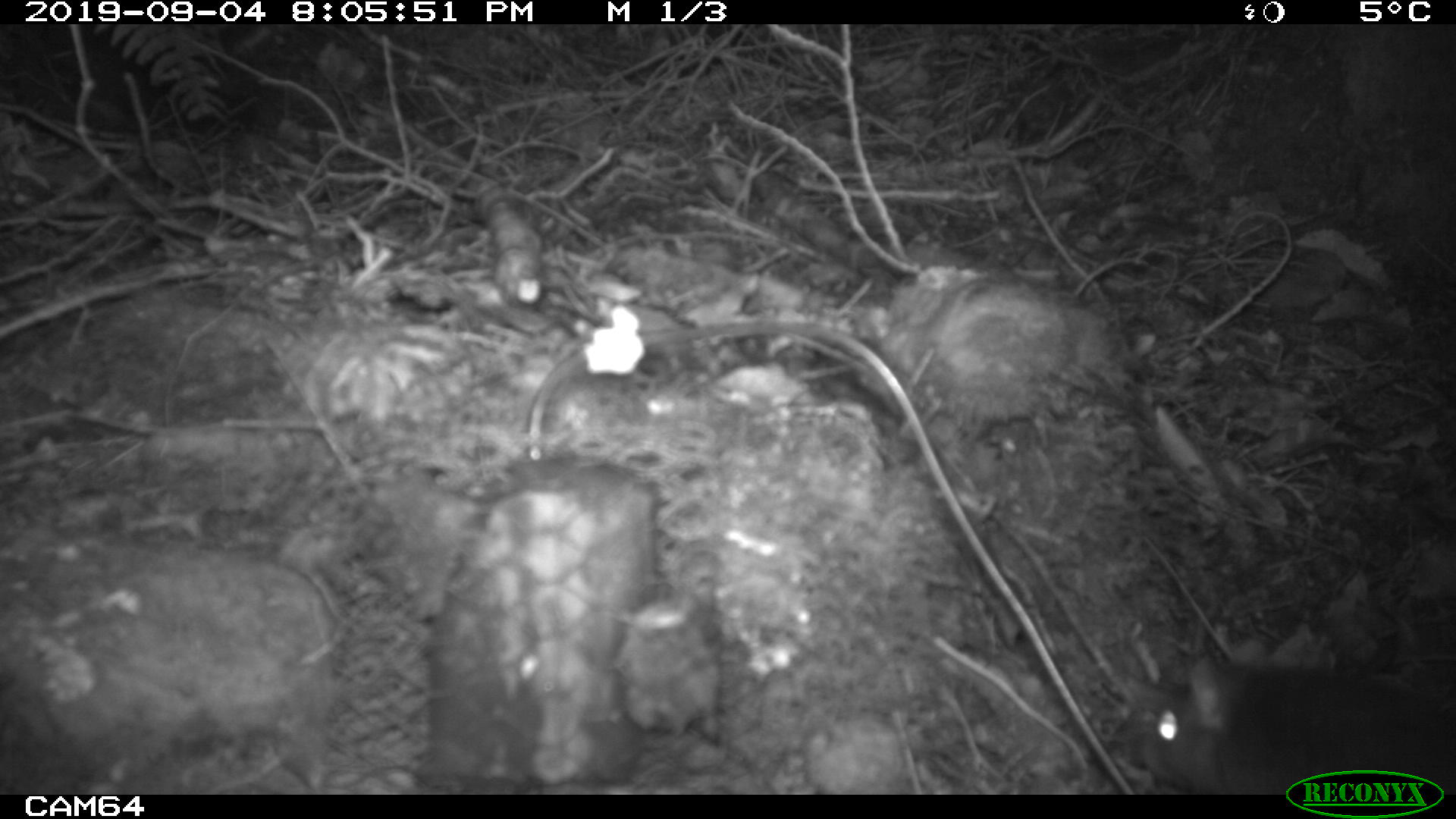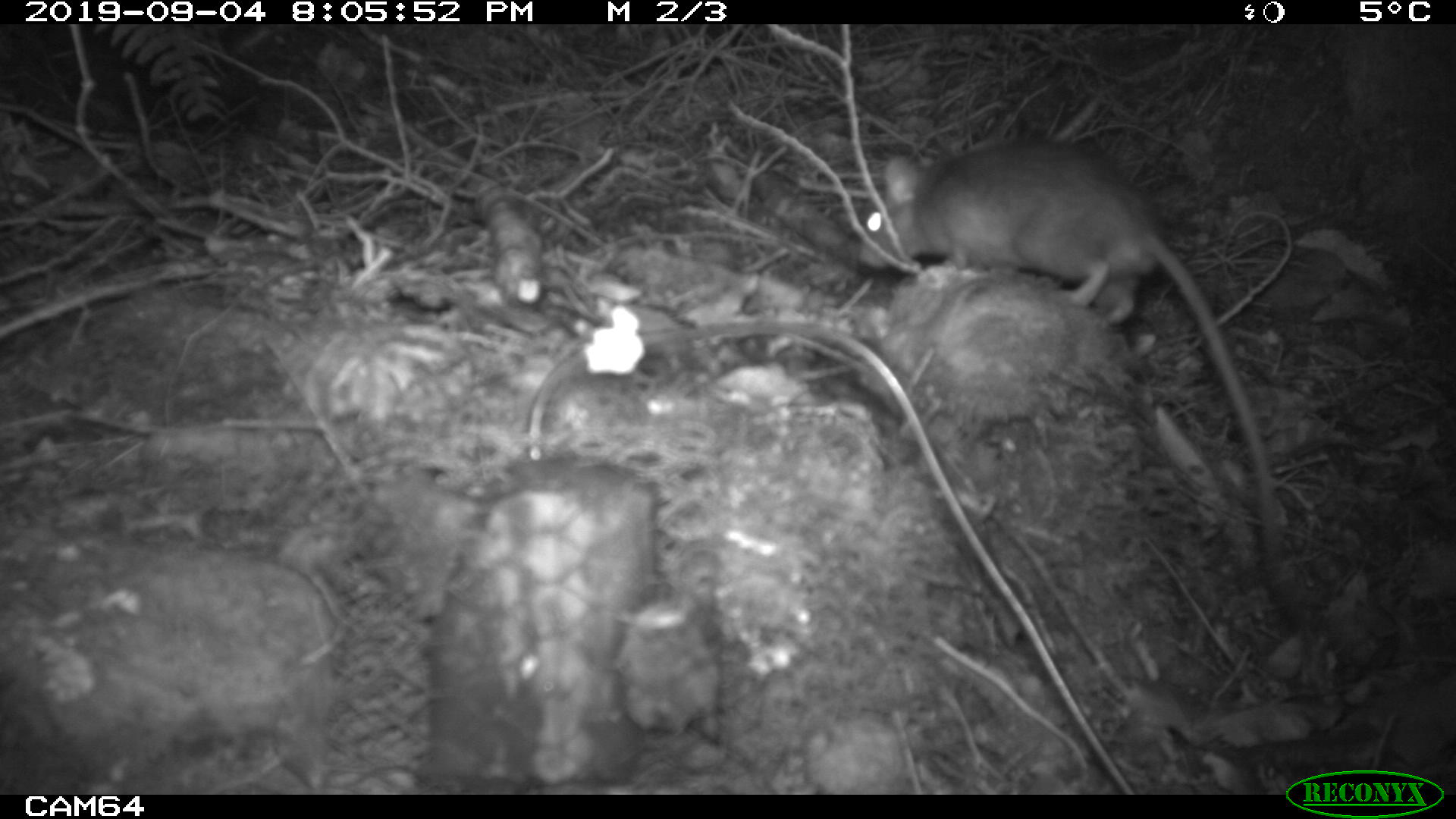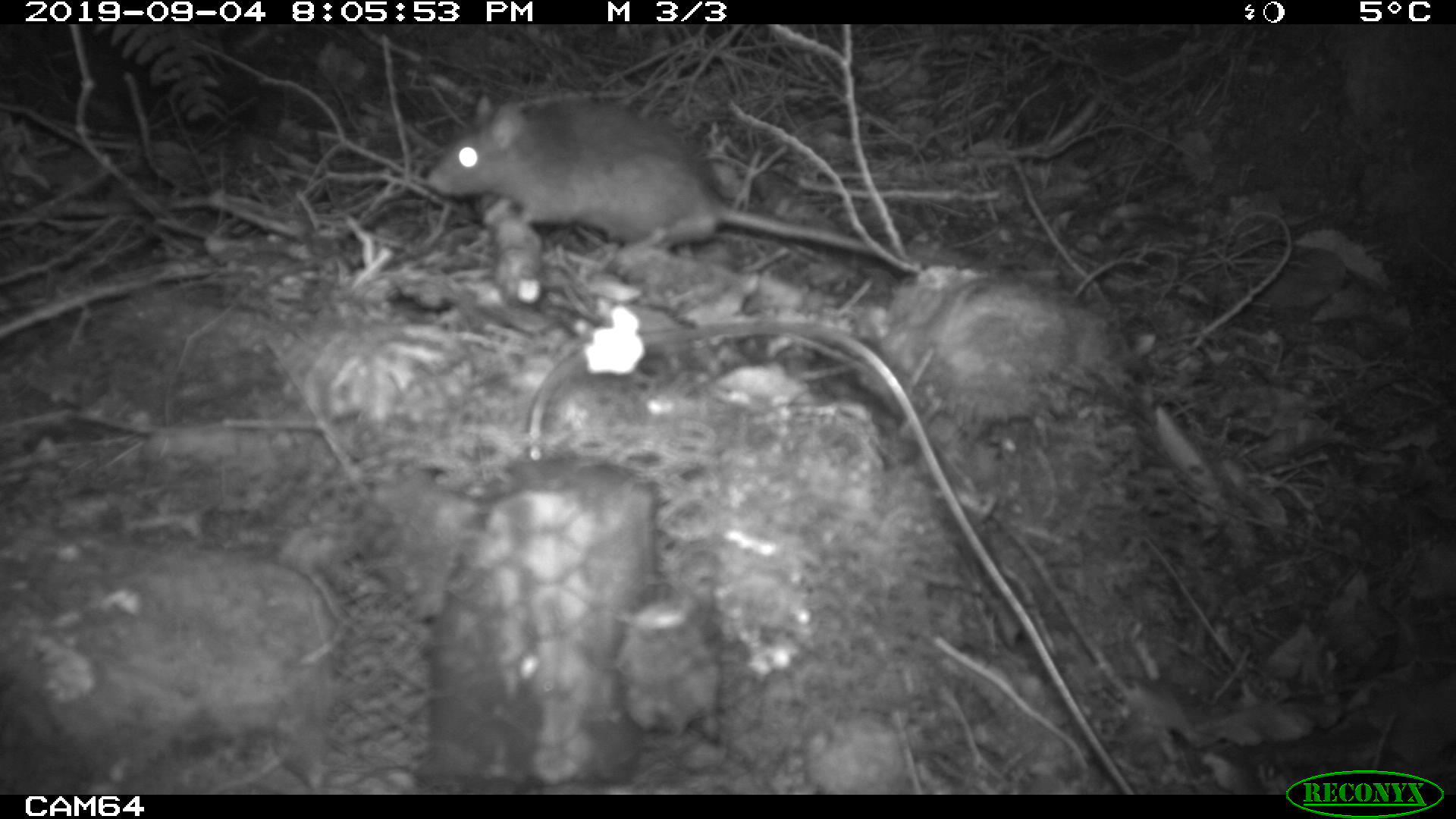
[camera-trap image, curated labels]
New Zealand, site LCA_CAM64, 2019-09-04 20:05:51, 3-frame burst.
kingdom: Animalia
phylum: Chordata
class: Mammalia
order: Rodentia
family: Muridae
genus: Rattus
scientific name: Rattus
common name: rat